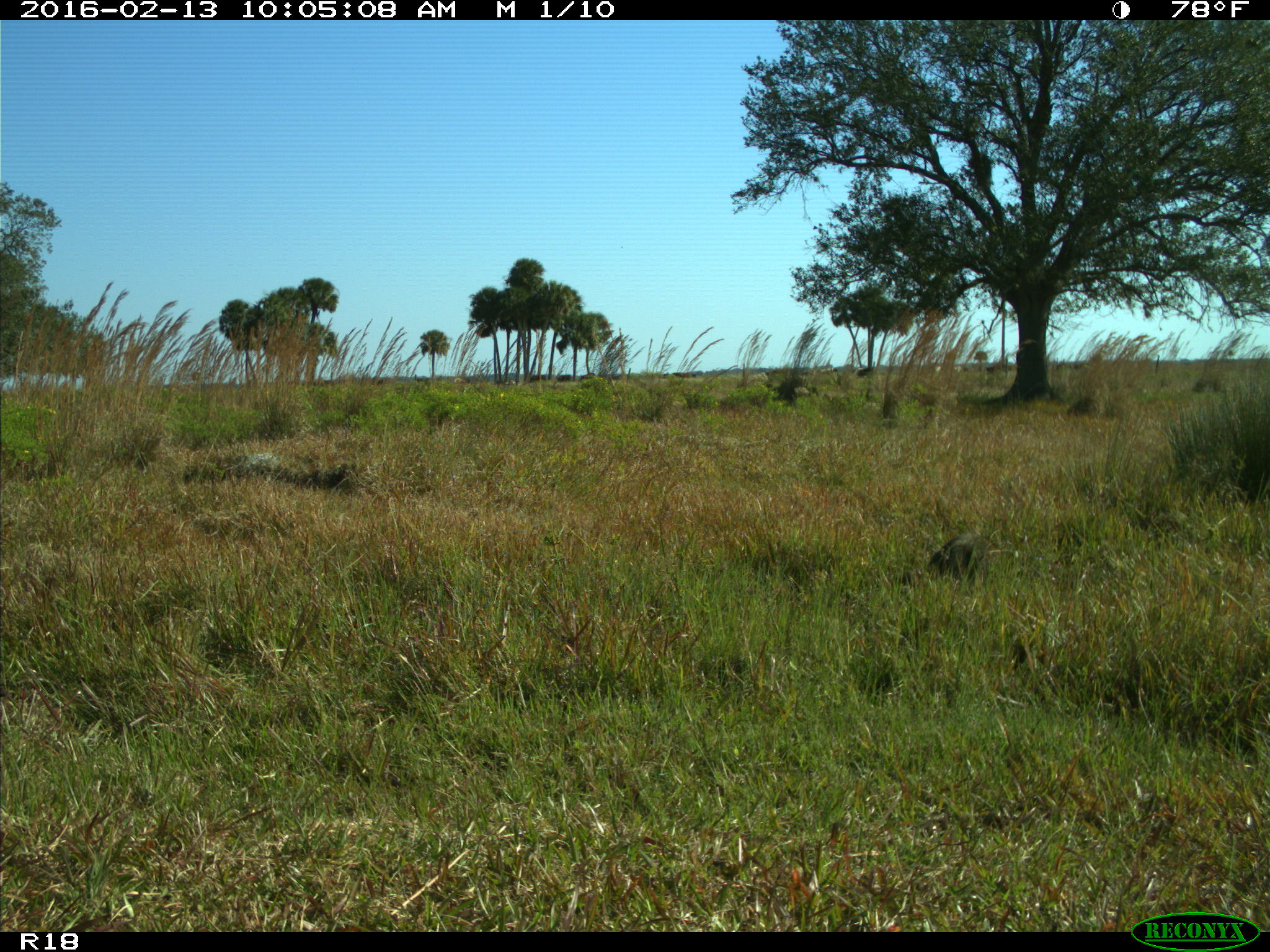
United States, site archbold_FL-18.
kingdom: Animalia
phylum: Chordata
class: Mammalia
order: Carnivora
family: Procyonidae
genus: Procyon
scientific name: Procyon lotor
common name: common raccoon